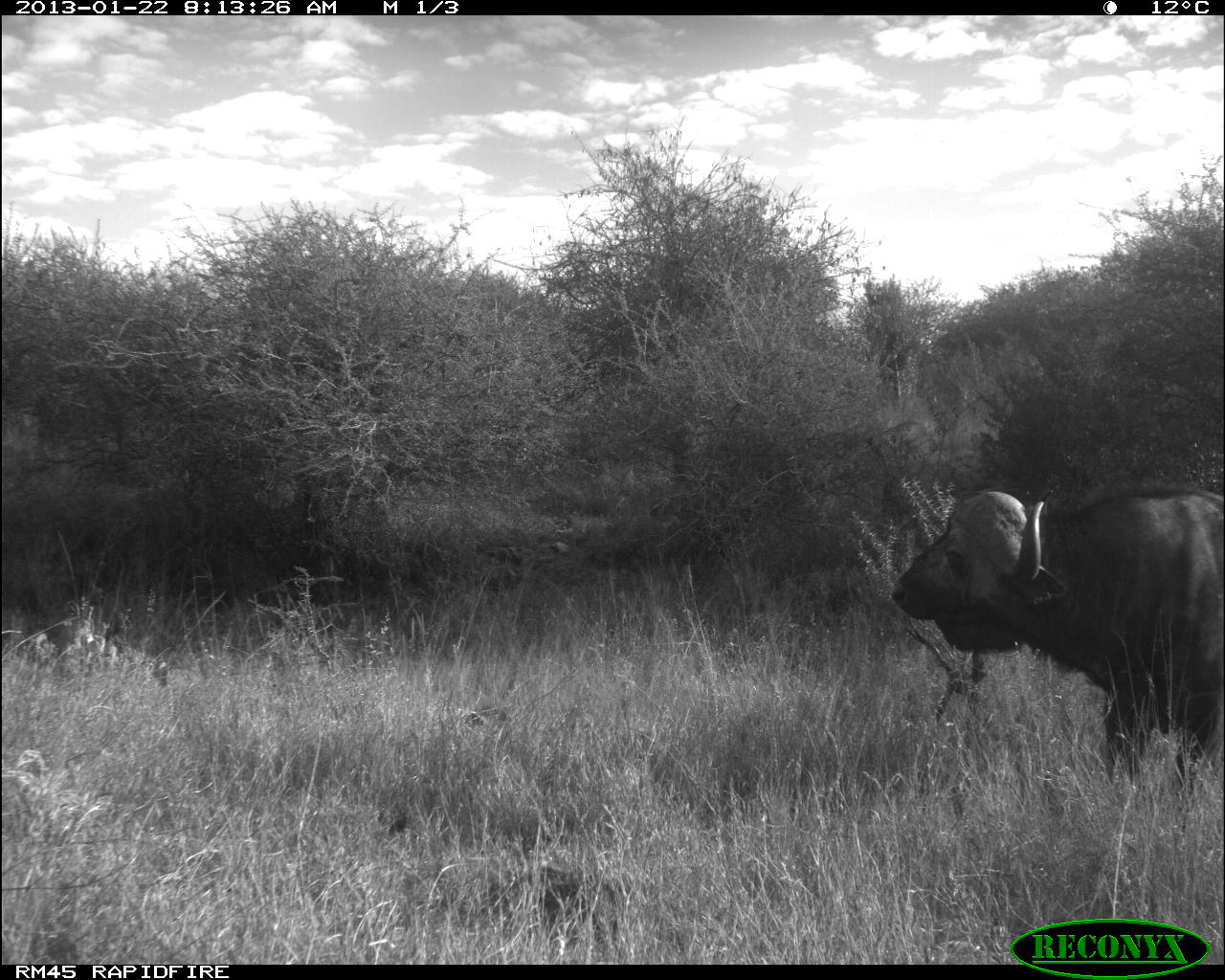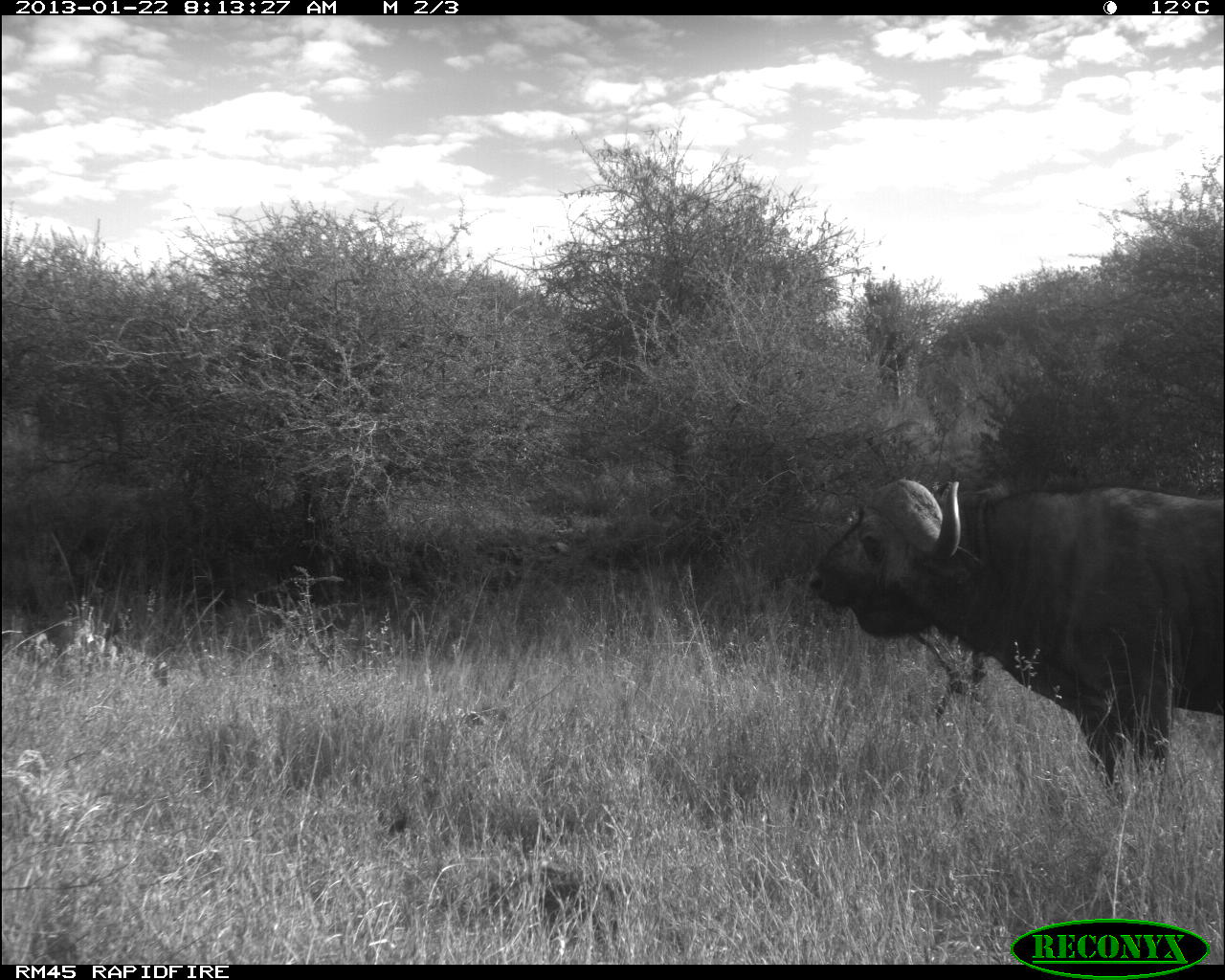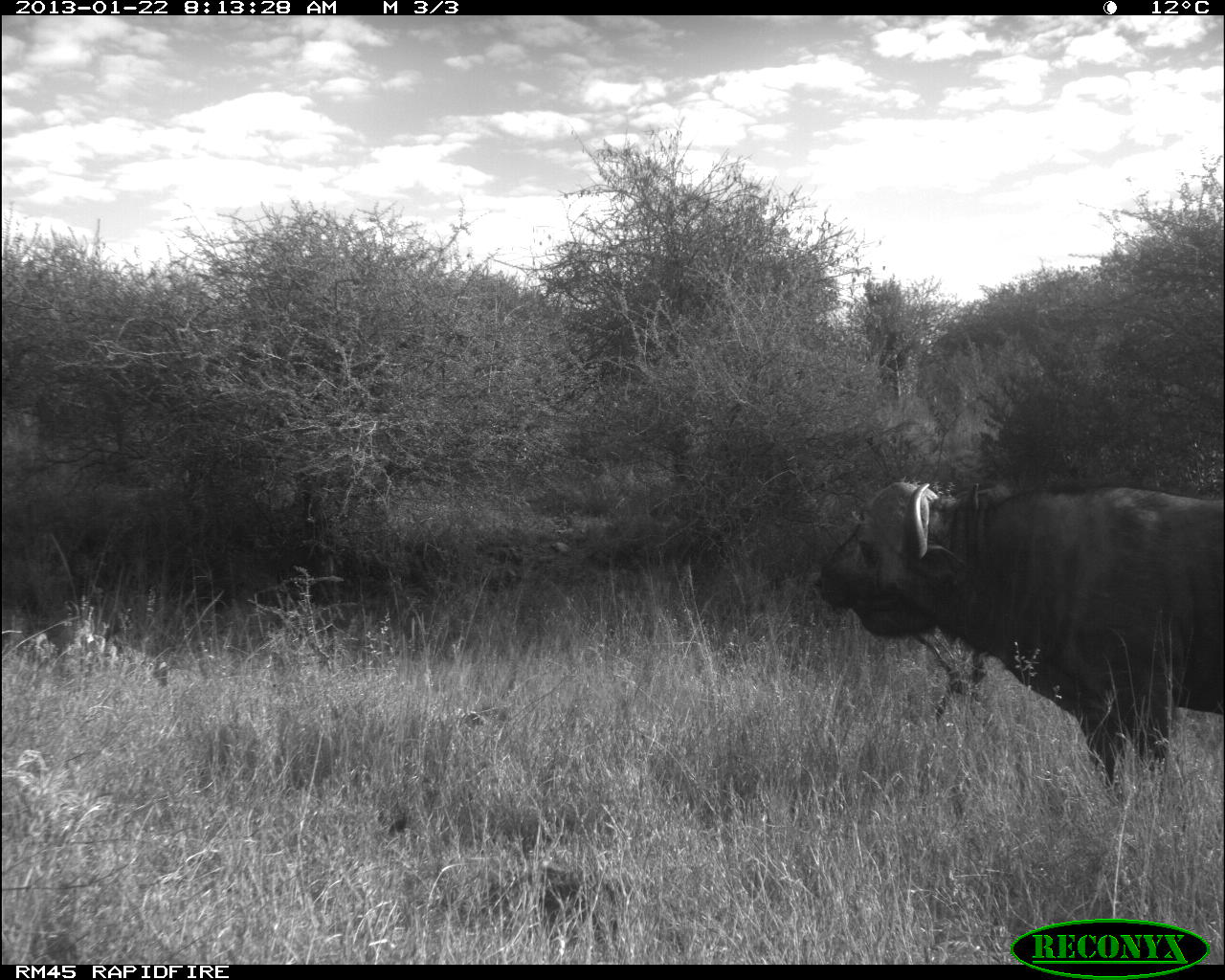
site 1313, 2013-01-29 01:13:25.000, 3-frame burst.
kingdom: Animalia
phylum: Chordata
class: Mammalia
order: Artiodactyla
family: Bovidae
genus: Syncerus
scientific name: Syncerus caffer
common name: african buffalo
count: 1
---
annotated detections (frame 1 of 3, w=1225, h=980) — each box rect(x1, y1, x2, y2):
syncerus caffer: rect(894, 485, 1225, 796)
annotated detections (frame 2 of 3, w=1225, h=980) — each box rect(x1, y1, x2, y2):
syncerus caffer: rect(805, 474, 1225, 786)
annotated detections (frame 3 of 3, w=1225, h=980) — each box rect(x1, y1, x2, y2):
syncerus caffer: rect(811, 474, 1225, 785)